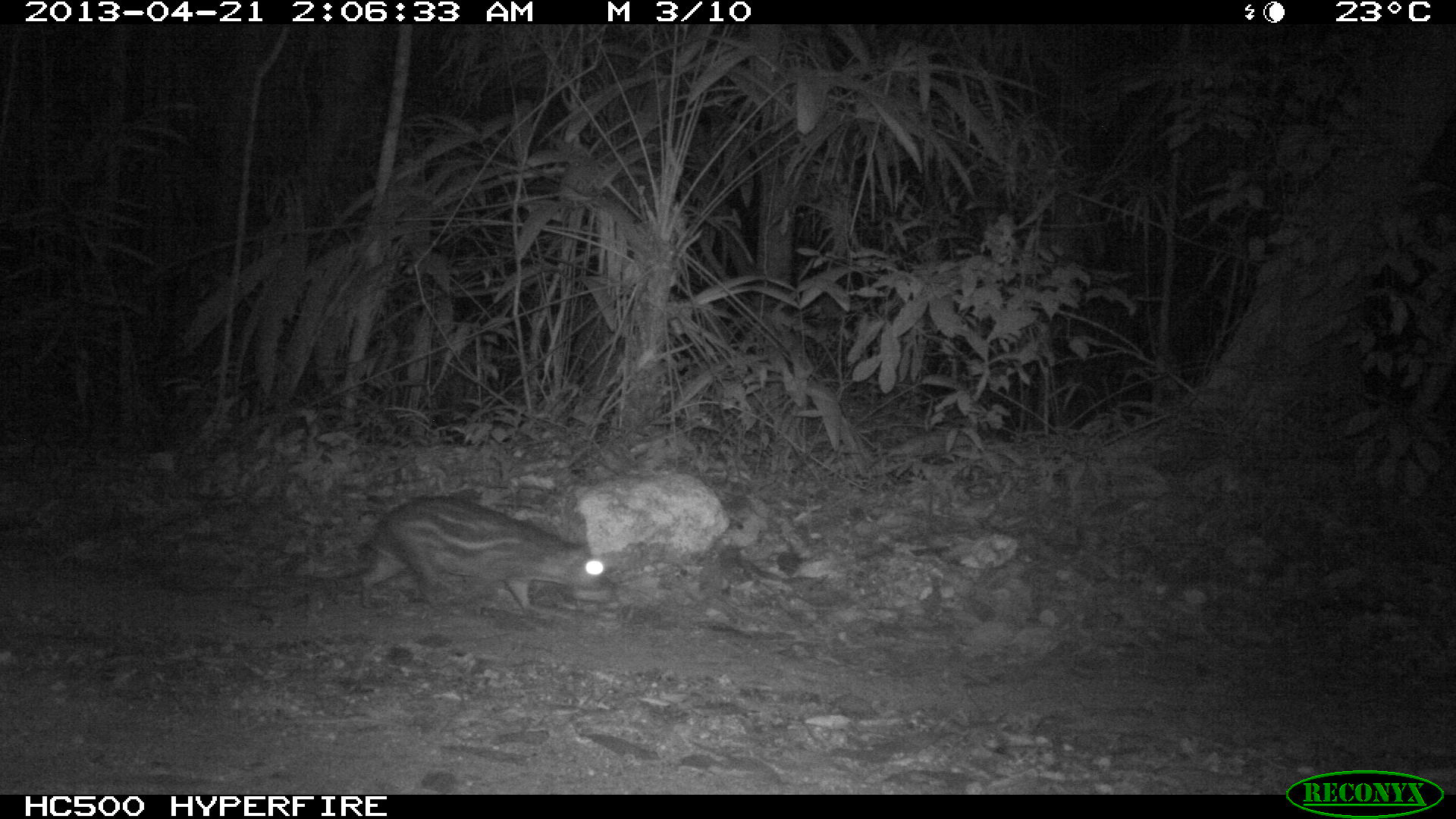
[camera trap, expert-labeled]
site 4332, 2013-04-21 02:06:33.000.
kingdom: Animalia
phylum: Chordata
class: Mammalia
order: Rodentia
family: Cuniculidae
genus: Cuniculus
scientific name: Cuniculus paca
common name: lowland paca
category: agouti paca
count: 1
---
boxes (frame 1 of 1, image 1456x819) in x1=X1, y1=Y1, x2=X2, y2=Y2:
agouti paca: x1=355, y1=491, x2=613, y2=615